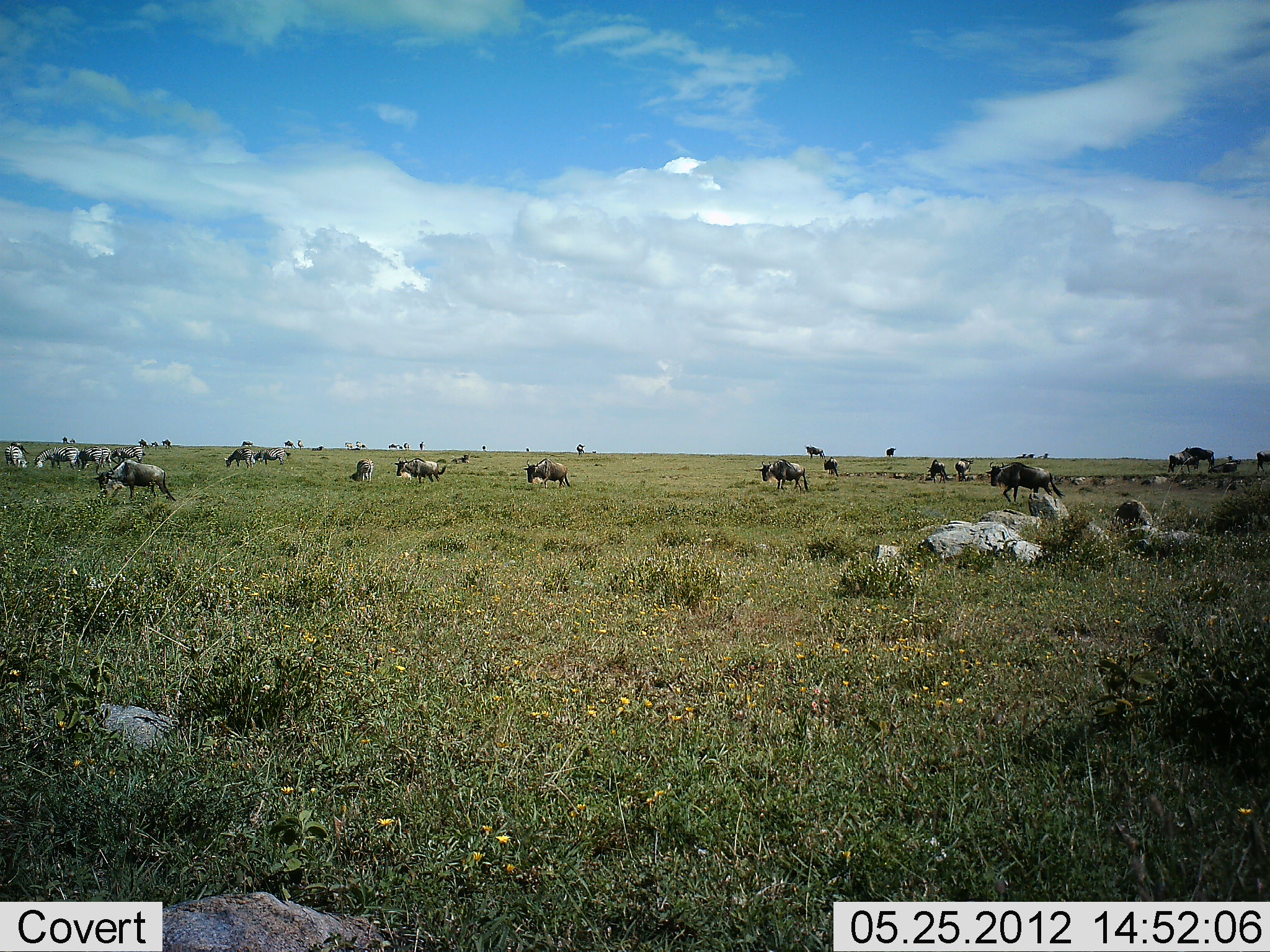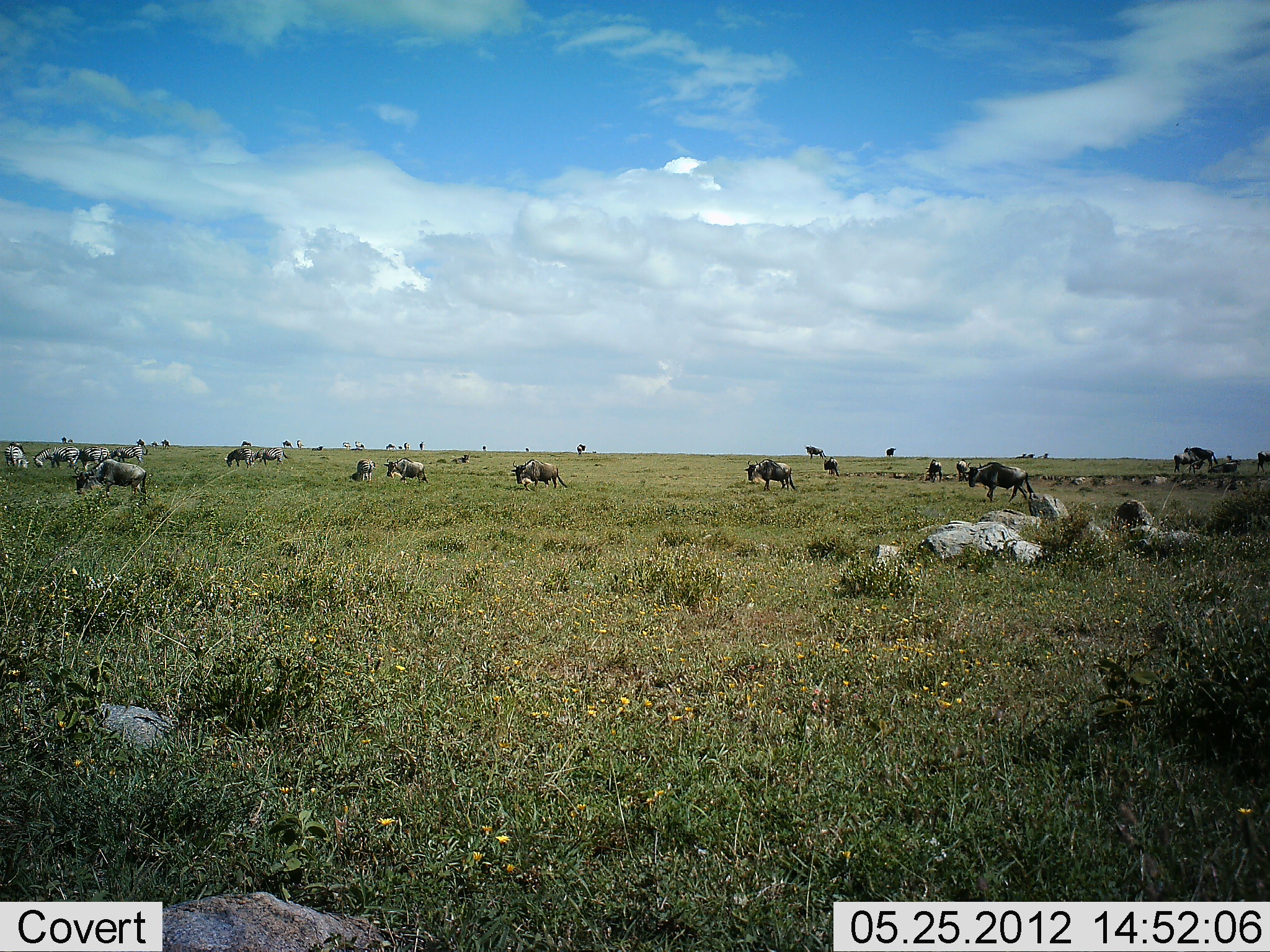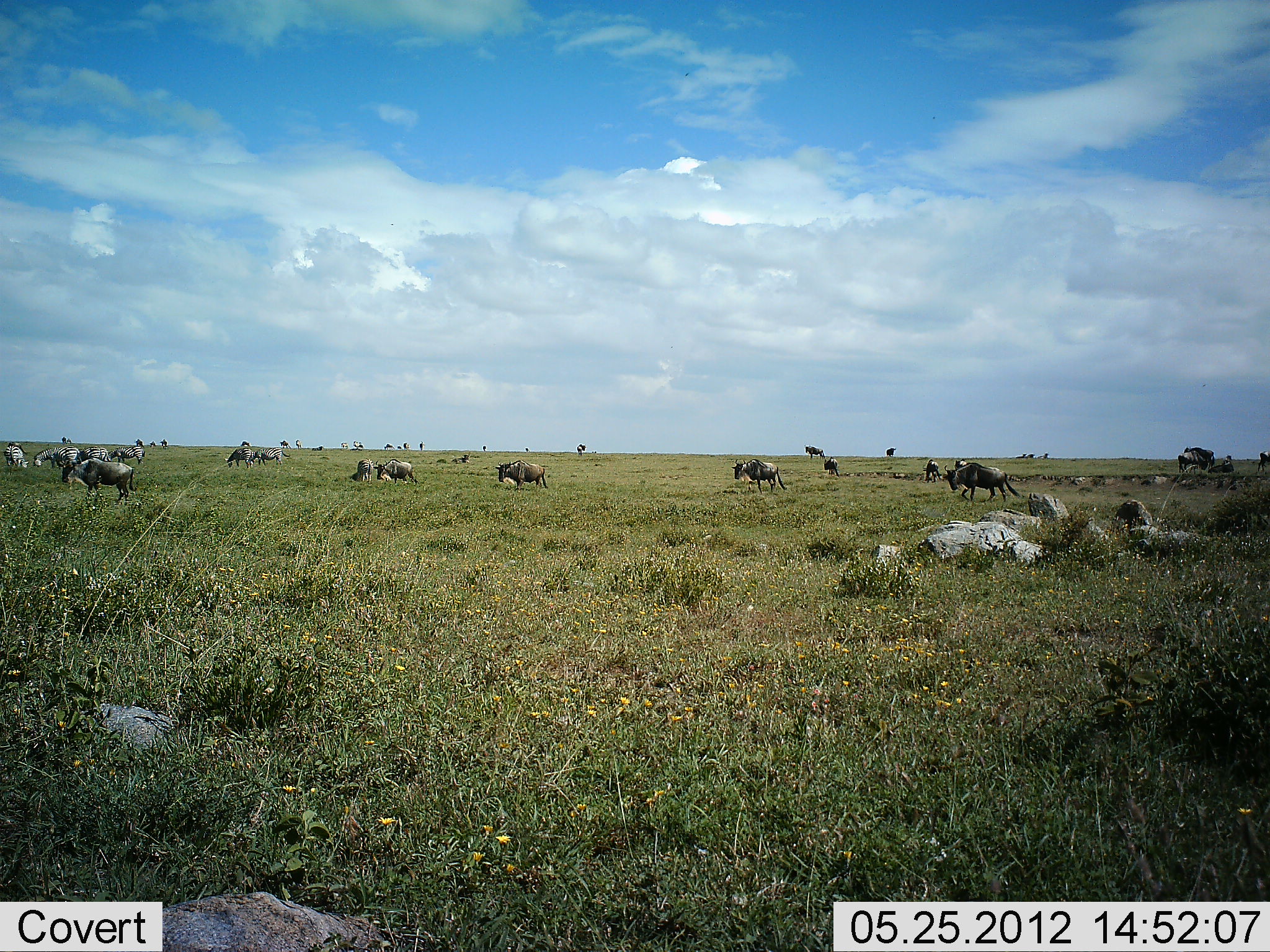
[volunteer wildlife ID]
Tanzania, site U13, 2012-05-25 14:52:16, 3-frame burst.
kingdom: Animalia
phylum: Chordata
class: Mammalia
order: Artiodactyla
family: Bovidae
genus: Connochaetes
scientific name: Connochaetes taurinus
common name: blue wildebeest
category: wildebeest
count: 11-50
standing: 46%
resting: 8%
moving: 69%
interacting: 8%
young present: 0%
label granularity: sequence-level